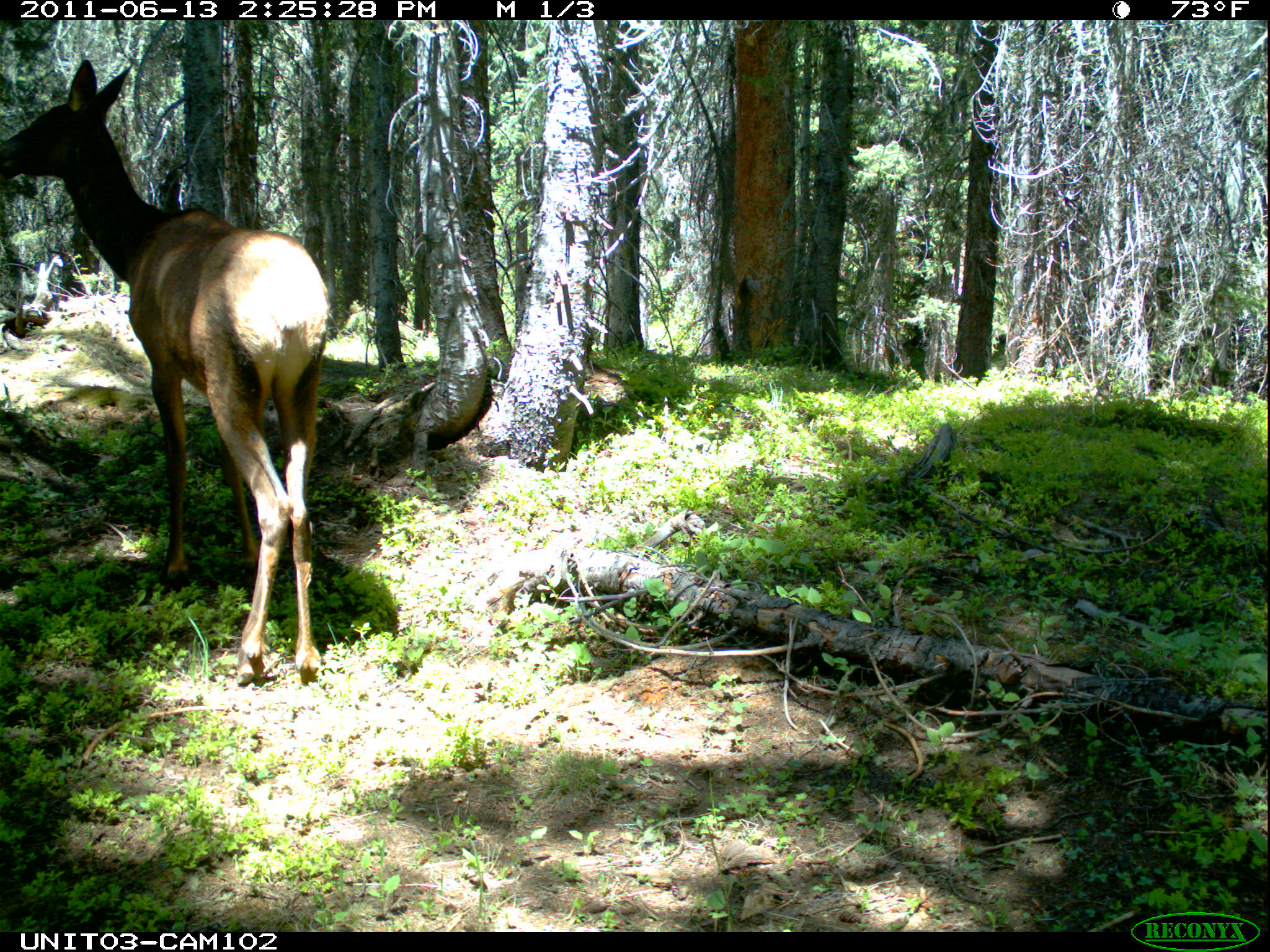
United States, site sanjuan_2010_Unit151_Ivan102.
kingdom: Animalia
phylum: Chordata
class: Mammalia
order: Artiodactyla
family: Cervidae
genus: Cervus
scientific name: Cervus elaphus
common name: red deer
Cervus elaphus (red deer).